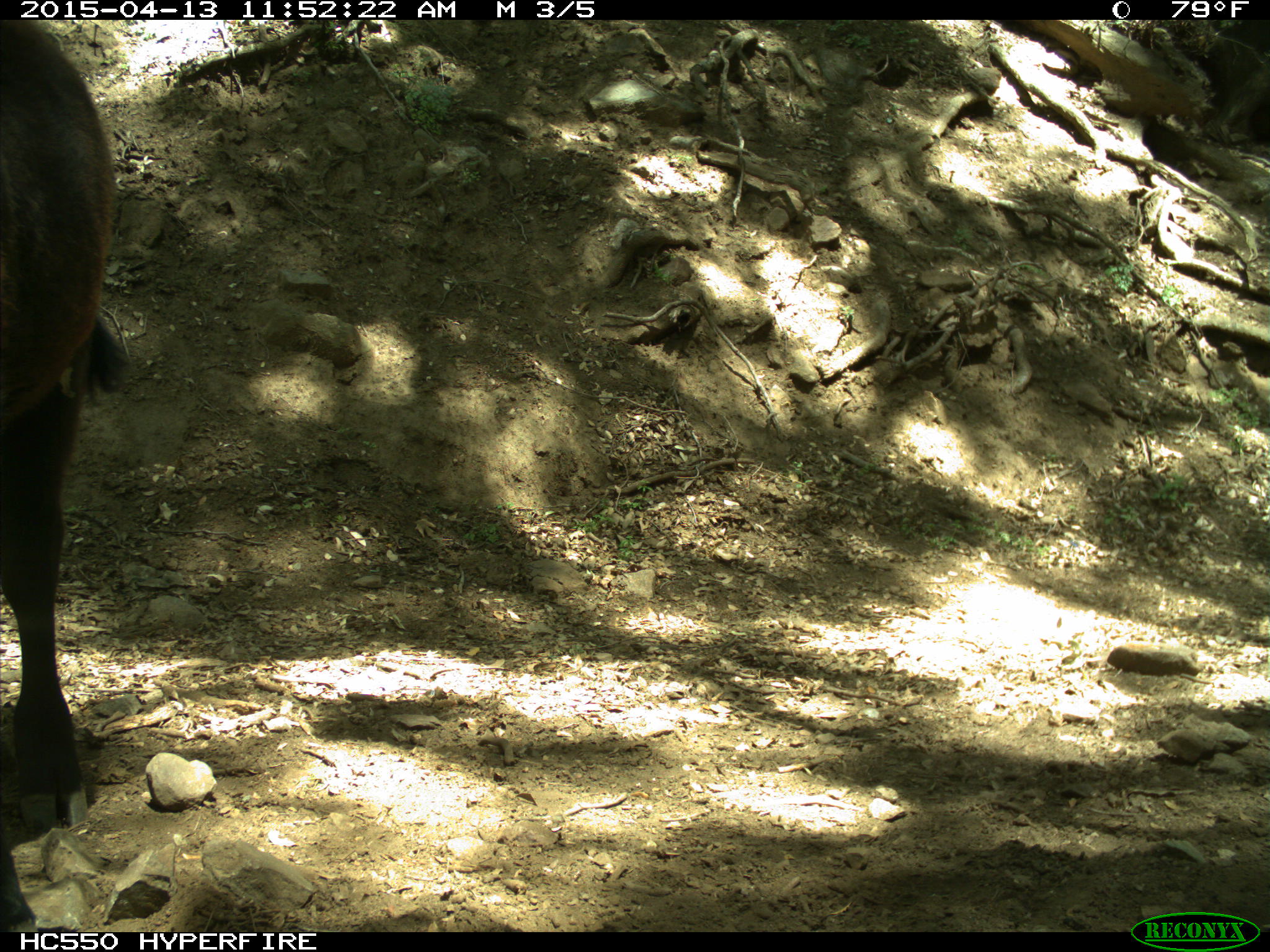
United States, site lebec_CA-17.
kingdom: Animalia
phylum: Chordata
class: Mammalia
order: Artiodactyla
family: Bovidae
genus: Bos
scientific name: Bos taurus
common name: domestic cow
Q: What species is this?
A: Bos taurus (domestic cow).